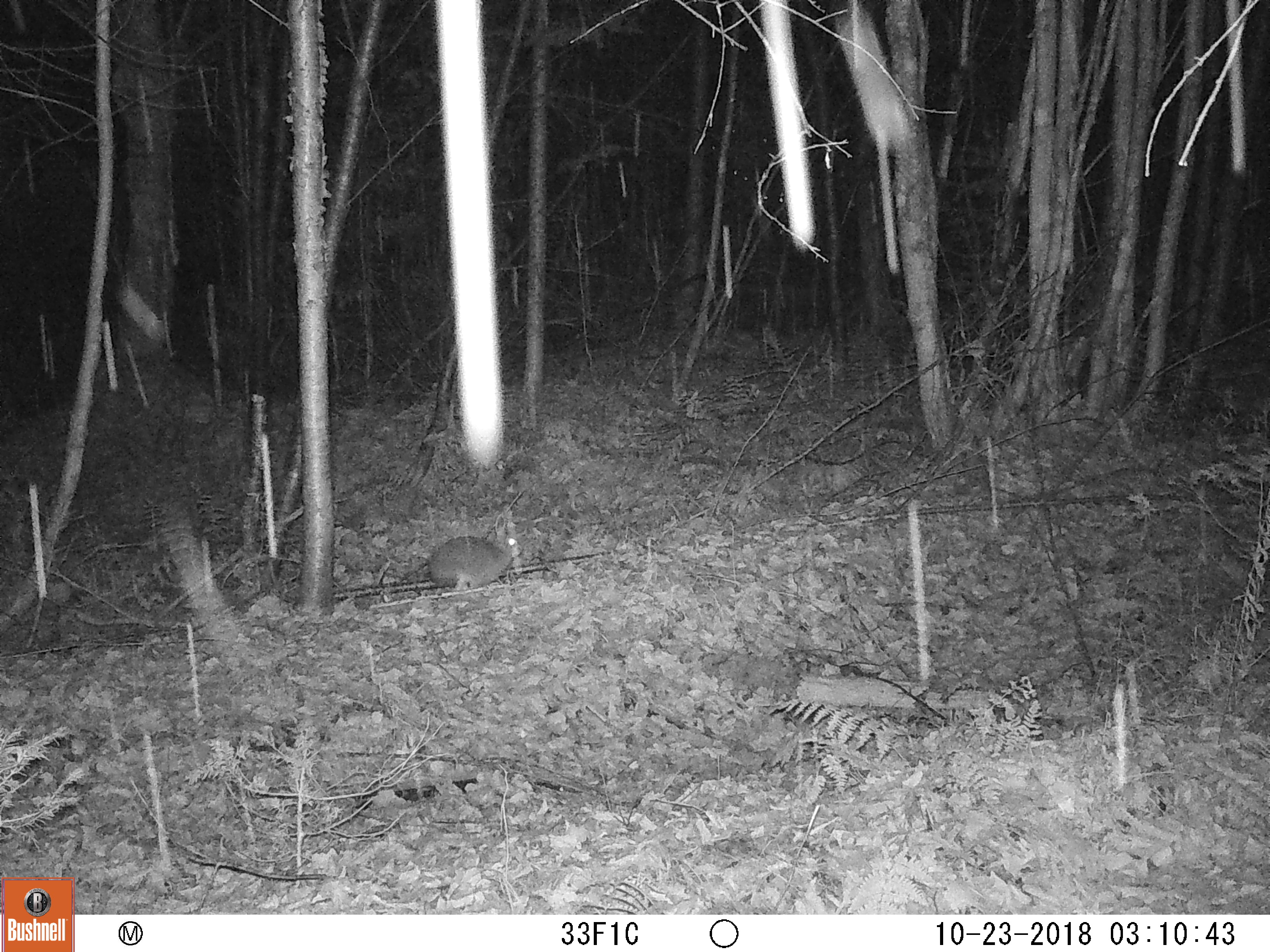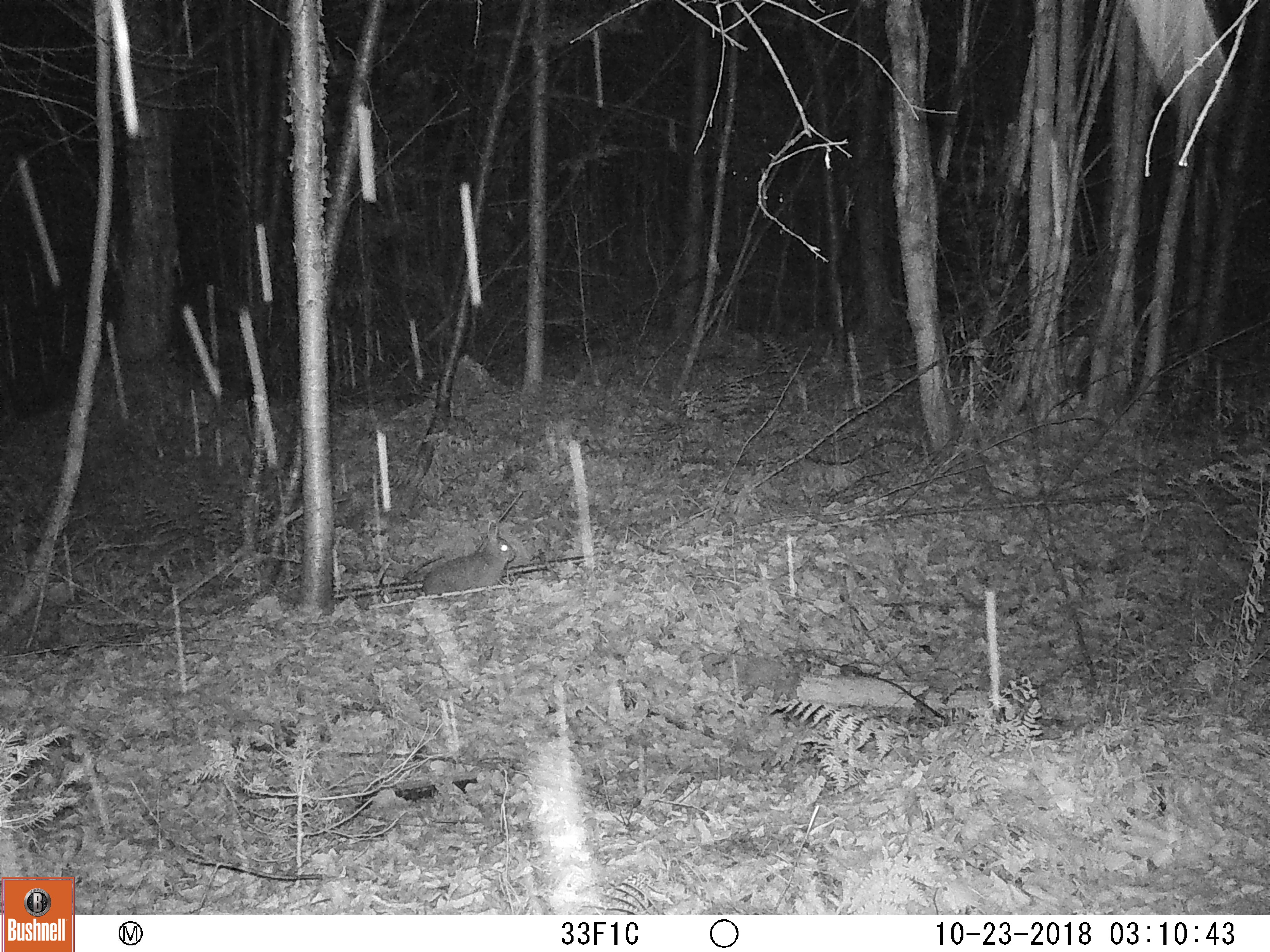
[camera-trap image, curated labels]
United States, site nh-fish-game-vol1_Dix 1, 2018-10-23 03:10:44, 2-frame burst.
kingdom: Animalia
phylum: Chordata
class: Mammalia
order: Lagomorpha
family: Leporidae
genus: Lepus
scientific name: Lepus americanus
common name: snowshoe hare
Snowshoe hare (Lepus americanus).